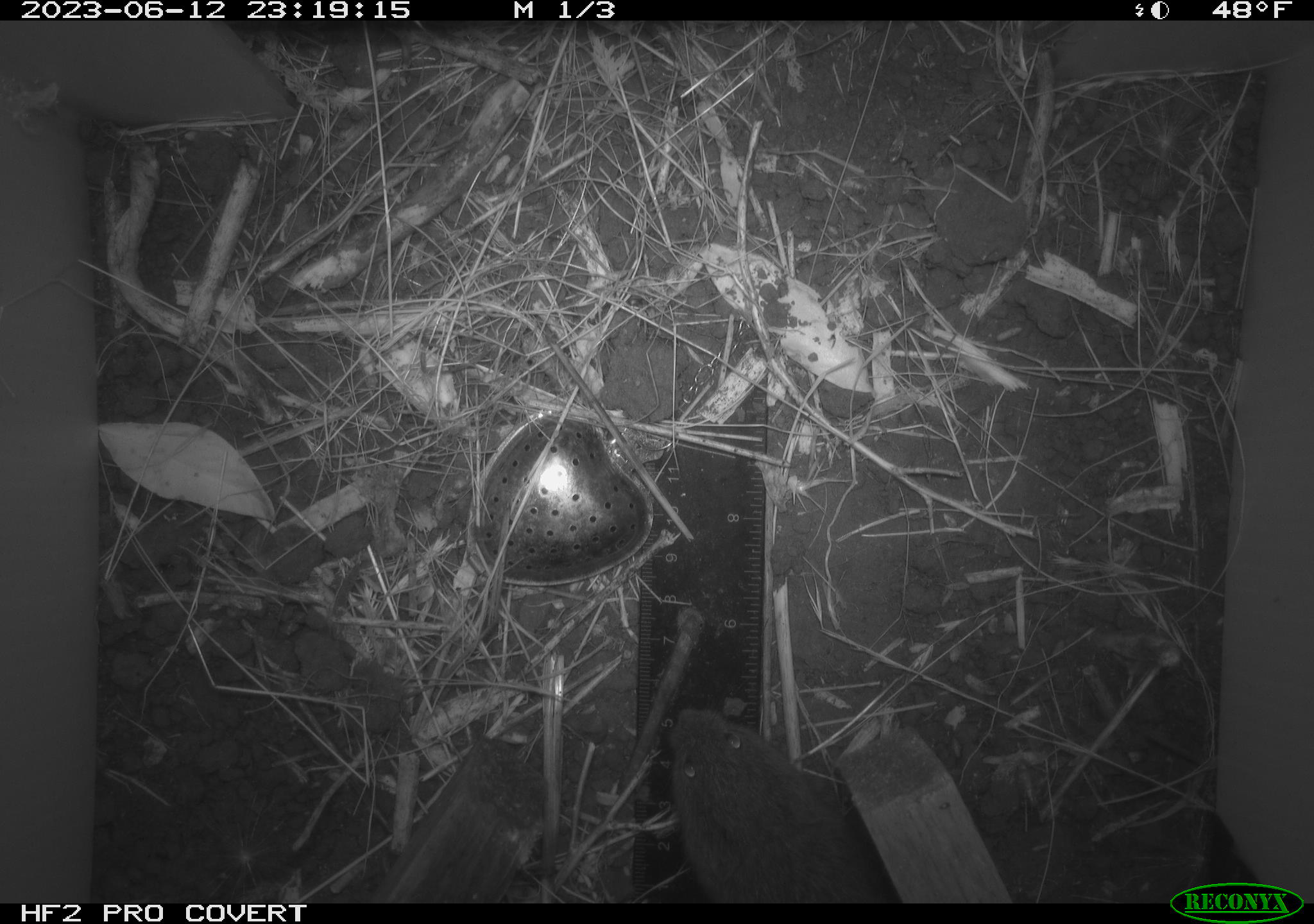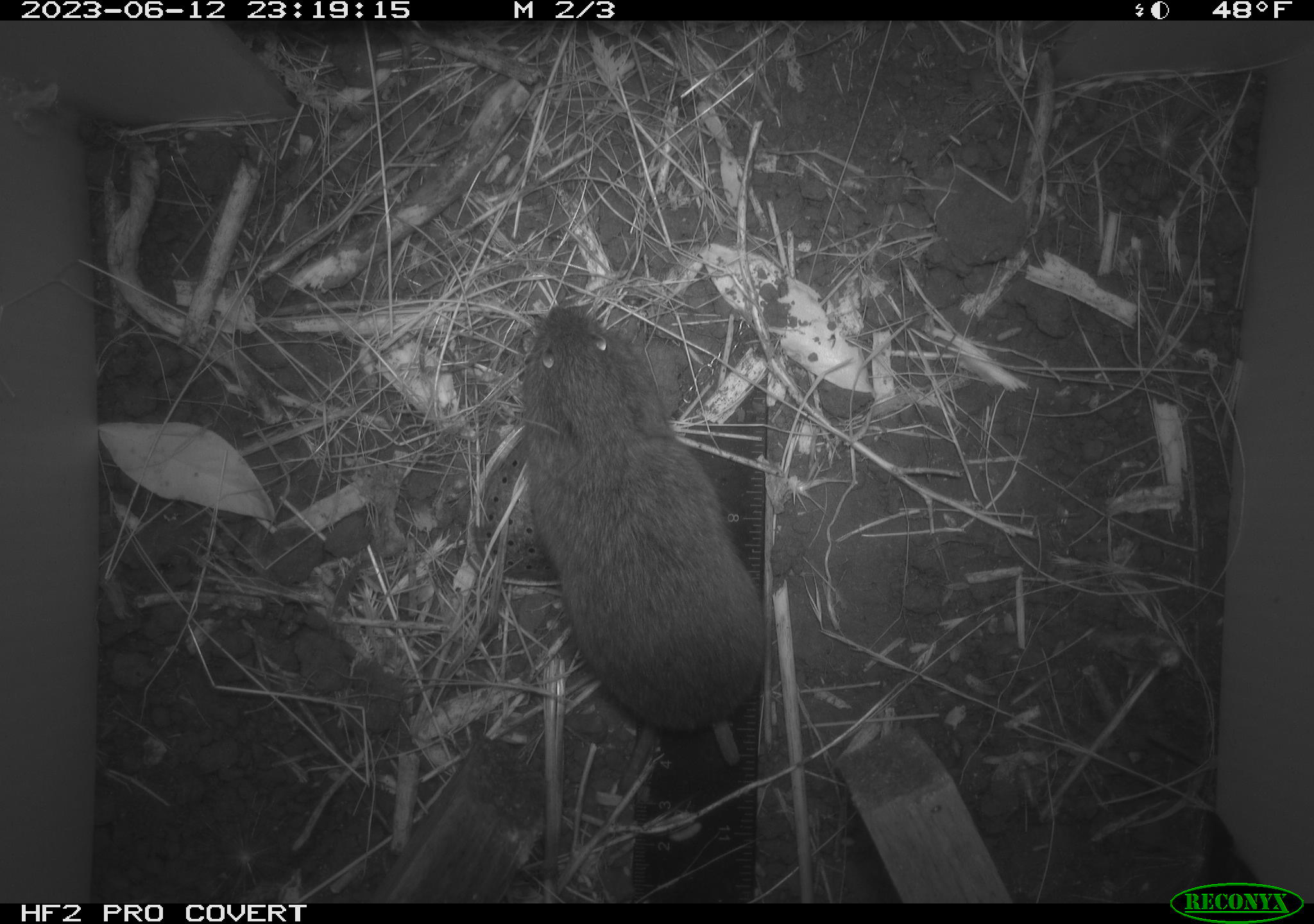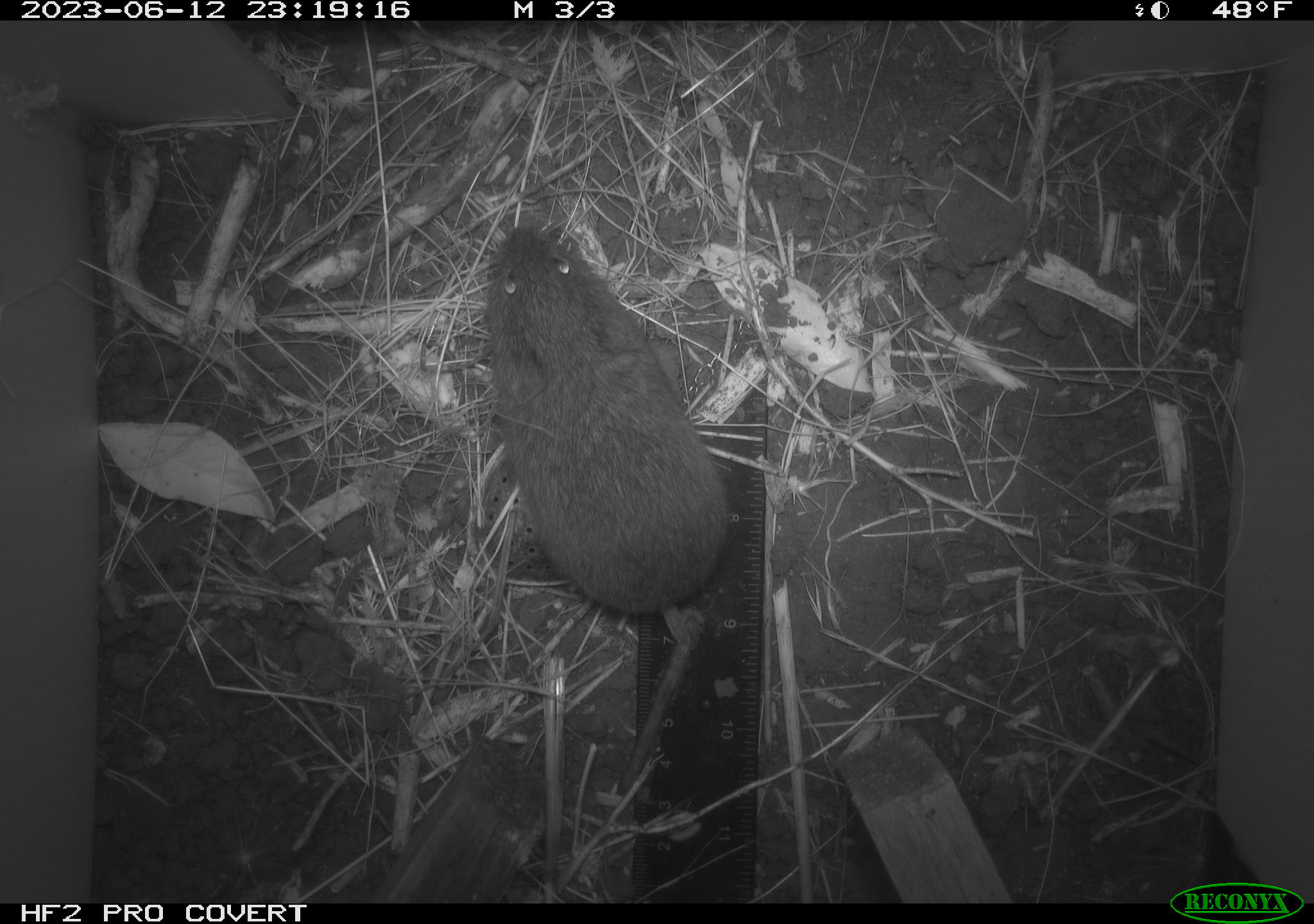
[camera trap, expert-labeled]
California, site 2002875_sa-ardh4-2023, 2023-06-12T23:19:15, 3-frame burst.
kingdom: Animalia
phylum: Chordata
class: Mammalia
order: Rodentia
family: Cricetidae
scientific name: Arvicolinae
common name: voles, lemmings, and muskrats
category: arvicolinae subfamily